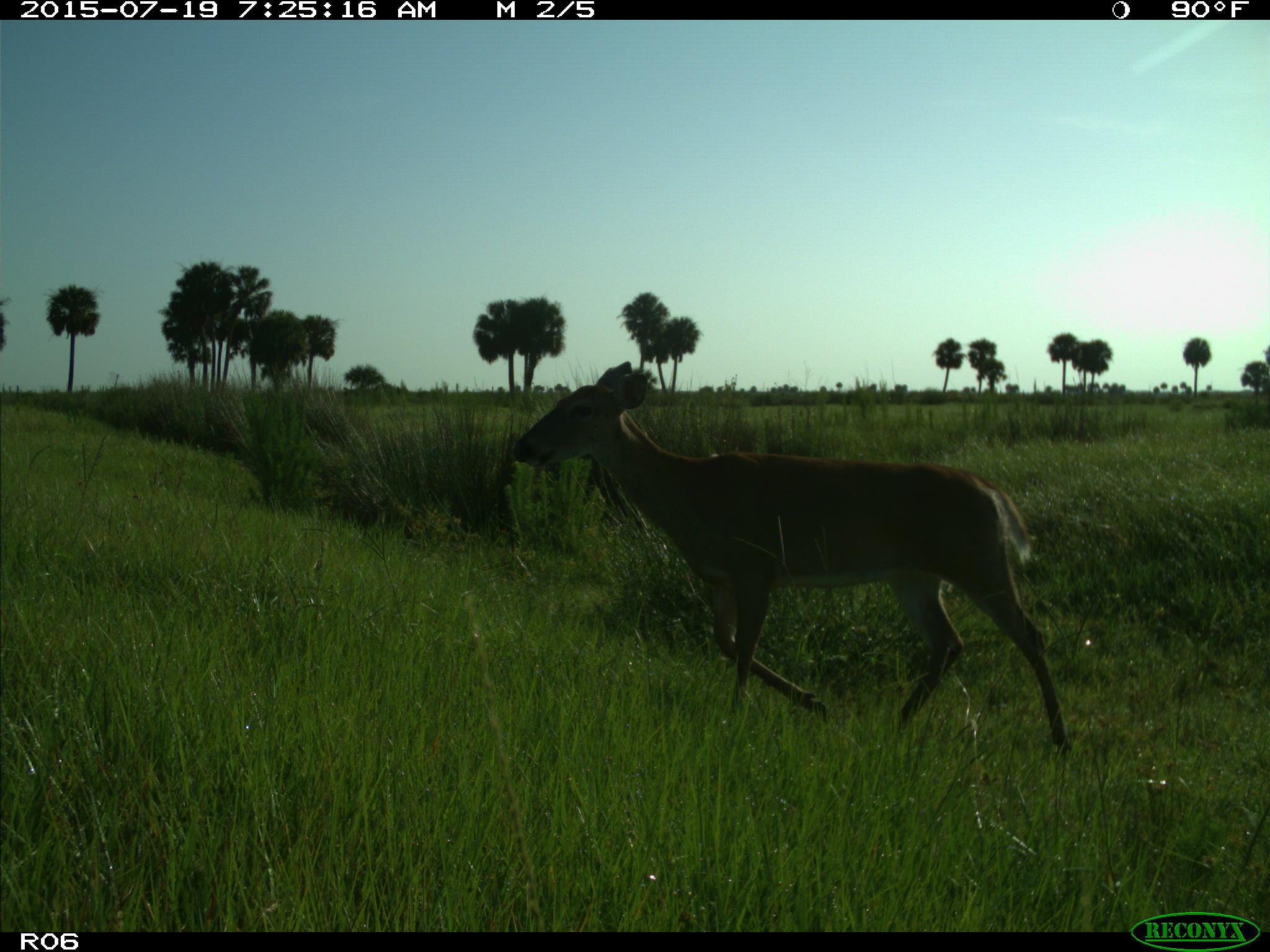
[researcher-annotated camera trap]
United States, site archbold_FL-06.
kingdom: Animalia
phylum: Chordata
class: Mammalia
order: Artiodactyla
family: Cervidae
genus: Odocoileus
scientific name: Odocoileus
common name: deer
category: unidentified deer